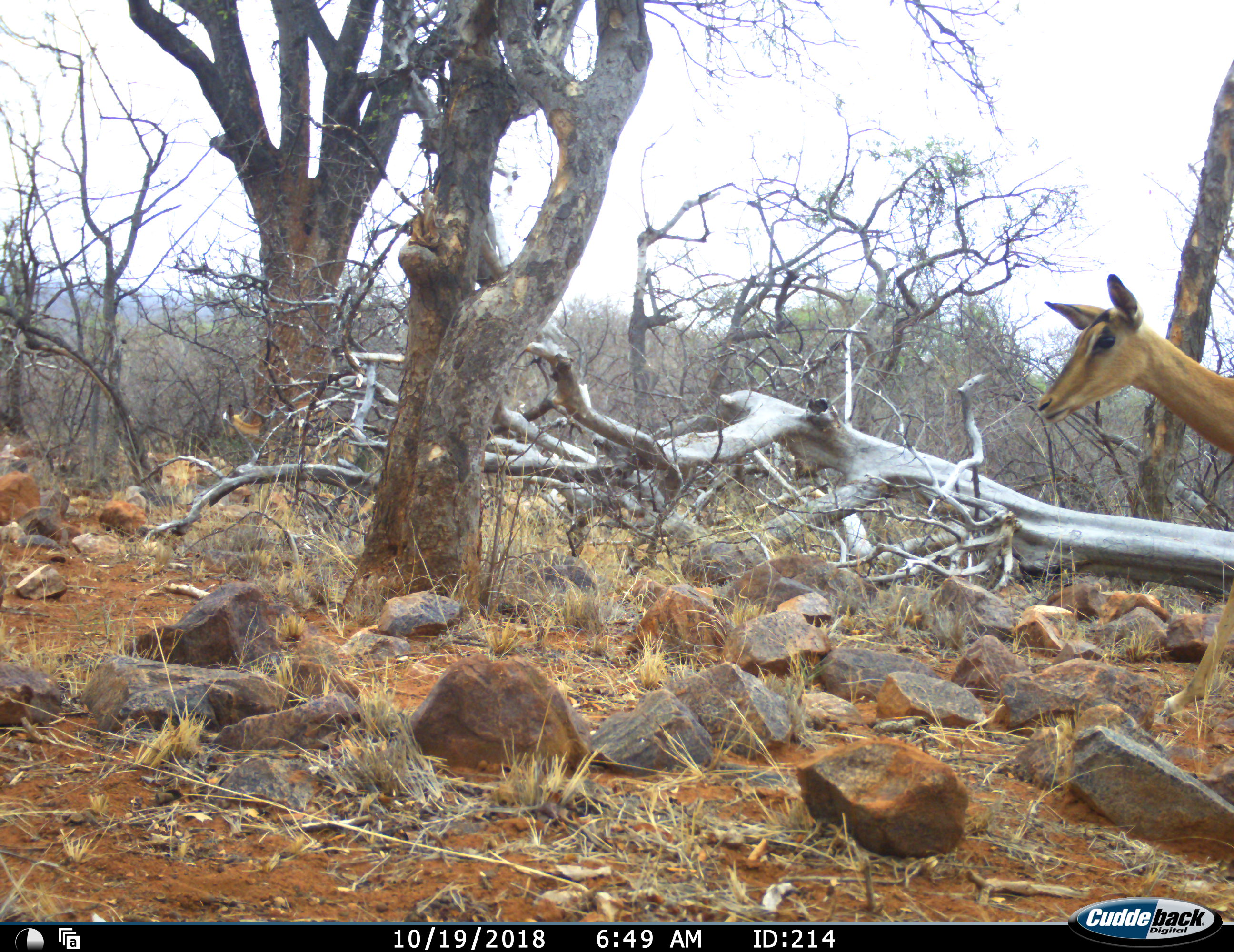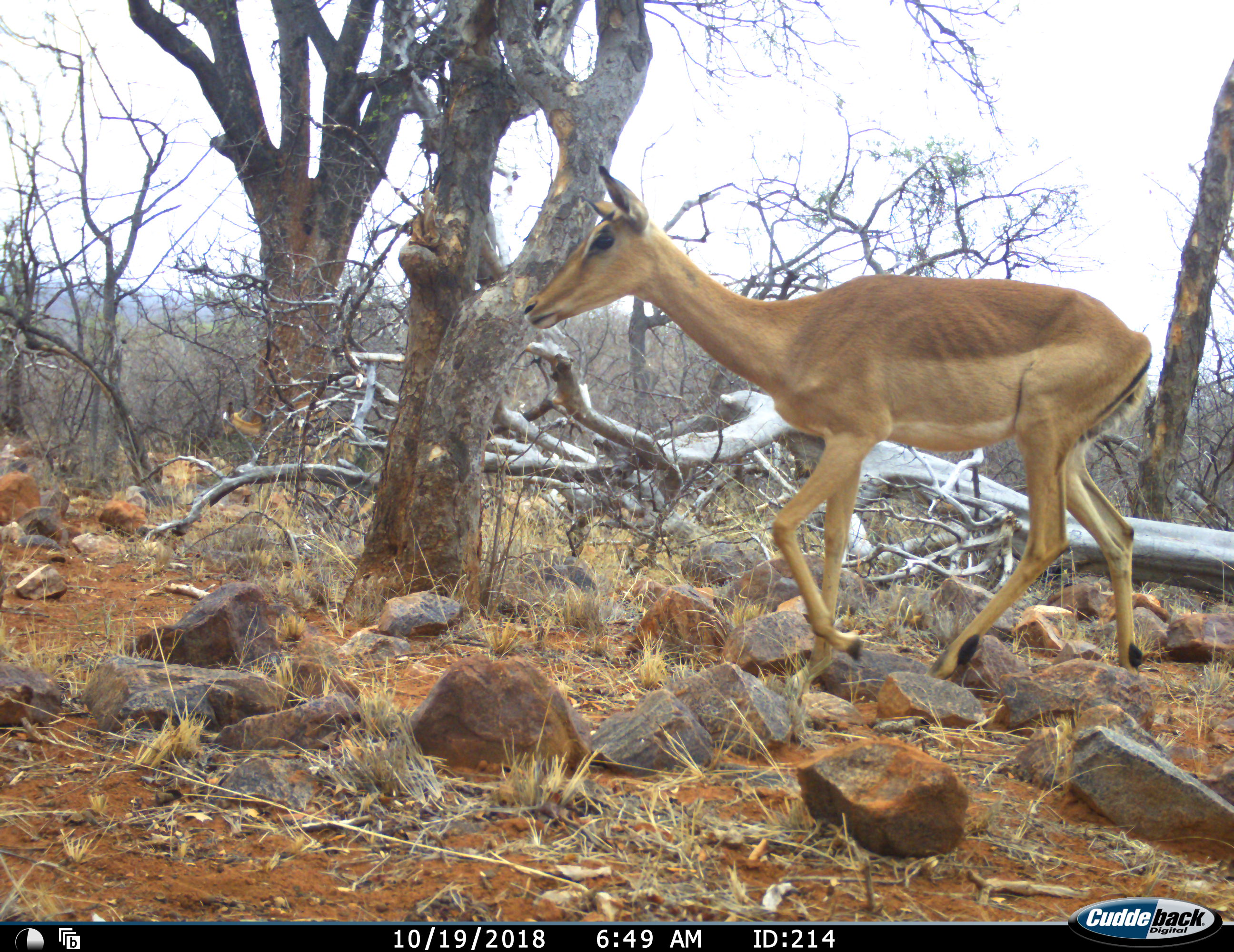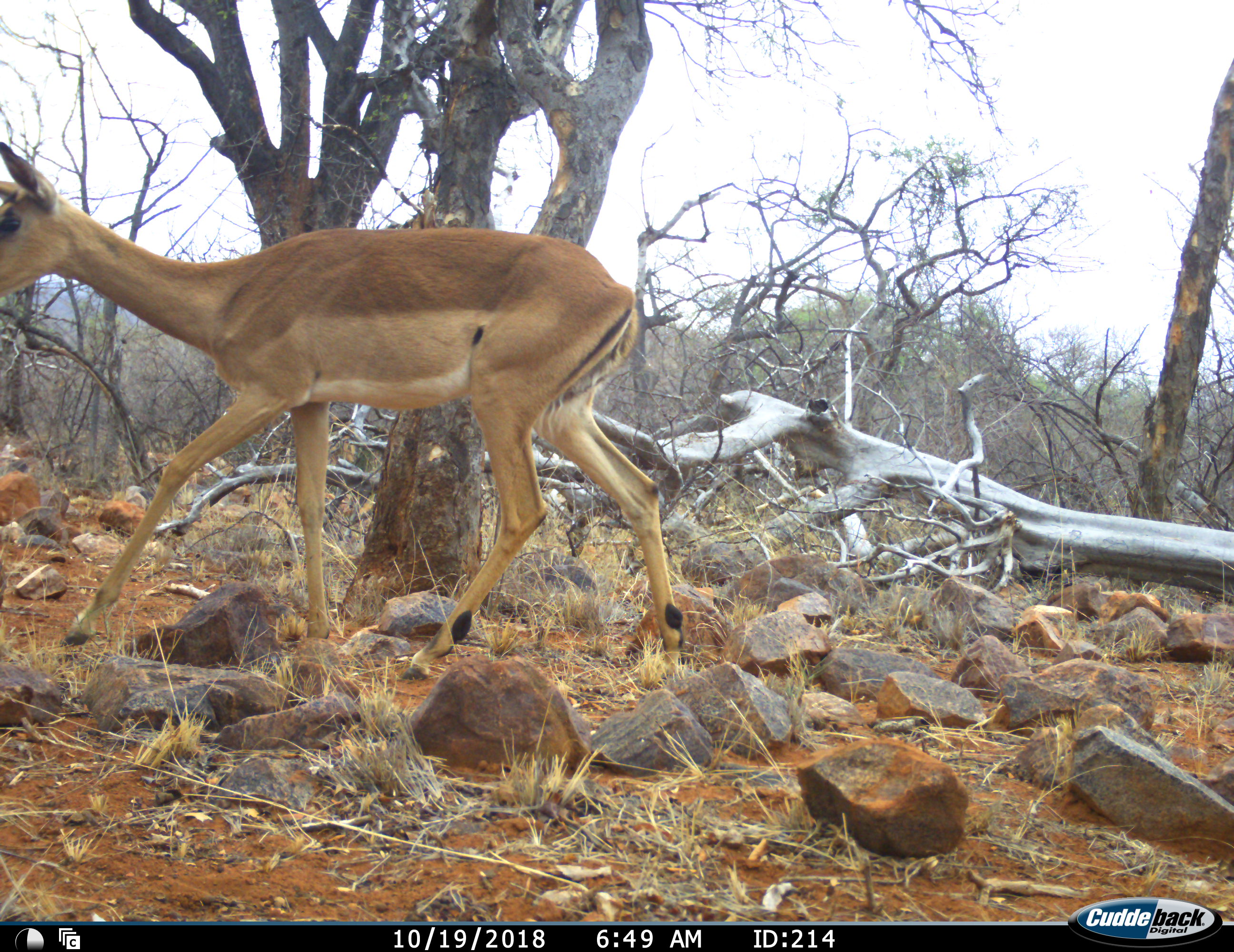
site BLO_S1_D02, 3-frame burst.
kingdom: Animalia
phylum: Chordata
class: Mammalia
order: Artiodactyla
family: Bovidae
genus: Aepyceros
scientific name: Aepyceros melampus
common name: impala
Impala (Aepyceros melampus), count 1. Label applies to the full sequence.